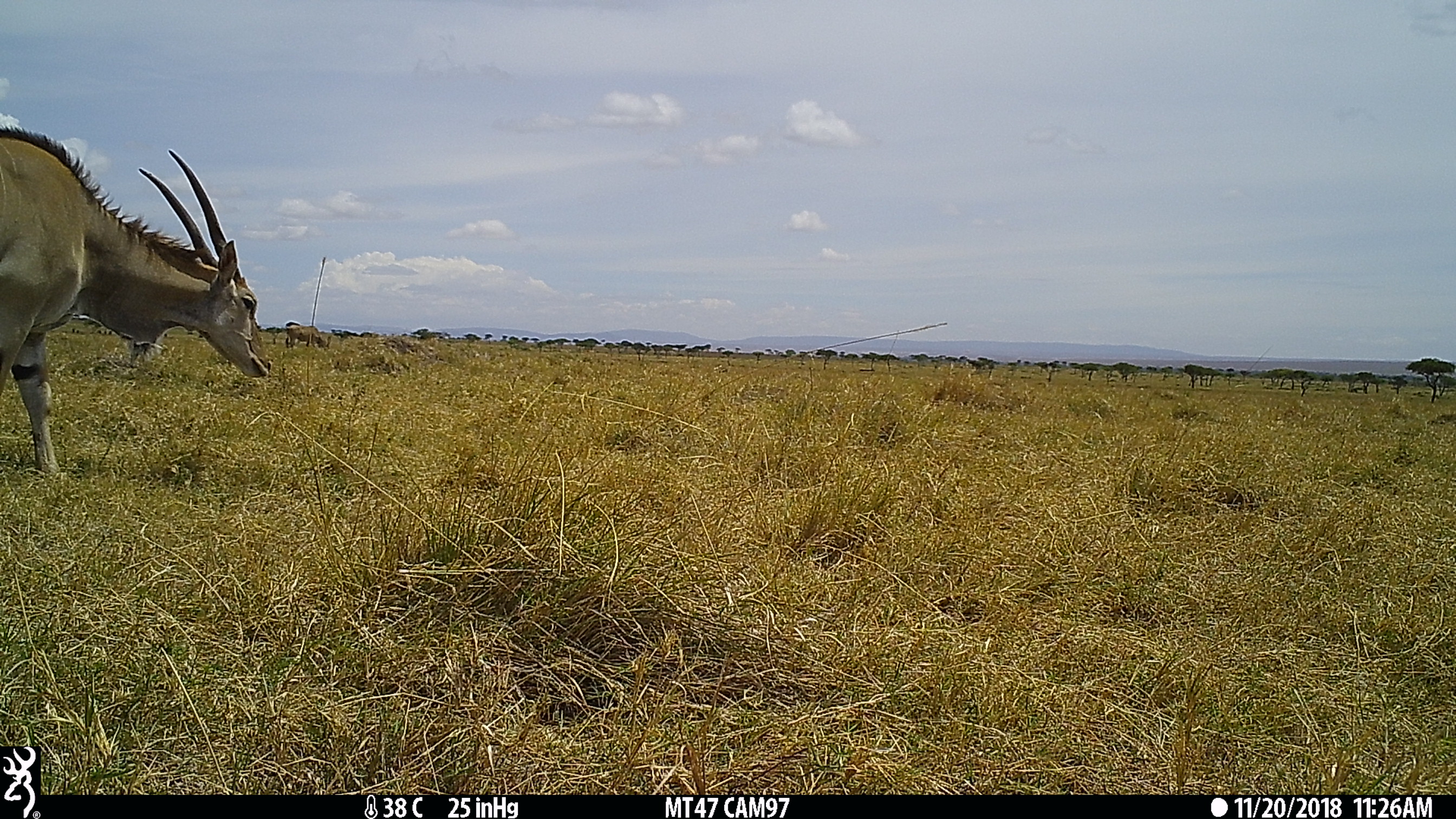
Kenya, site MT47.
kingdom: Animalia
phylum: Chordata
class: Mammalia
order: Artiodactyla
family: Bovidae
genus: Tragelaphus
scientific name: Tragelaphus oryx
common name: eland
Eland (Tragelaphus oryx).